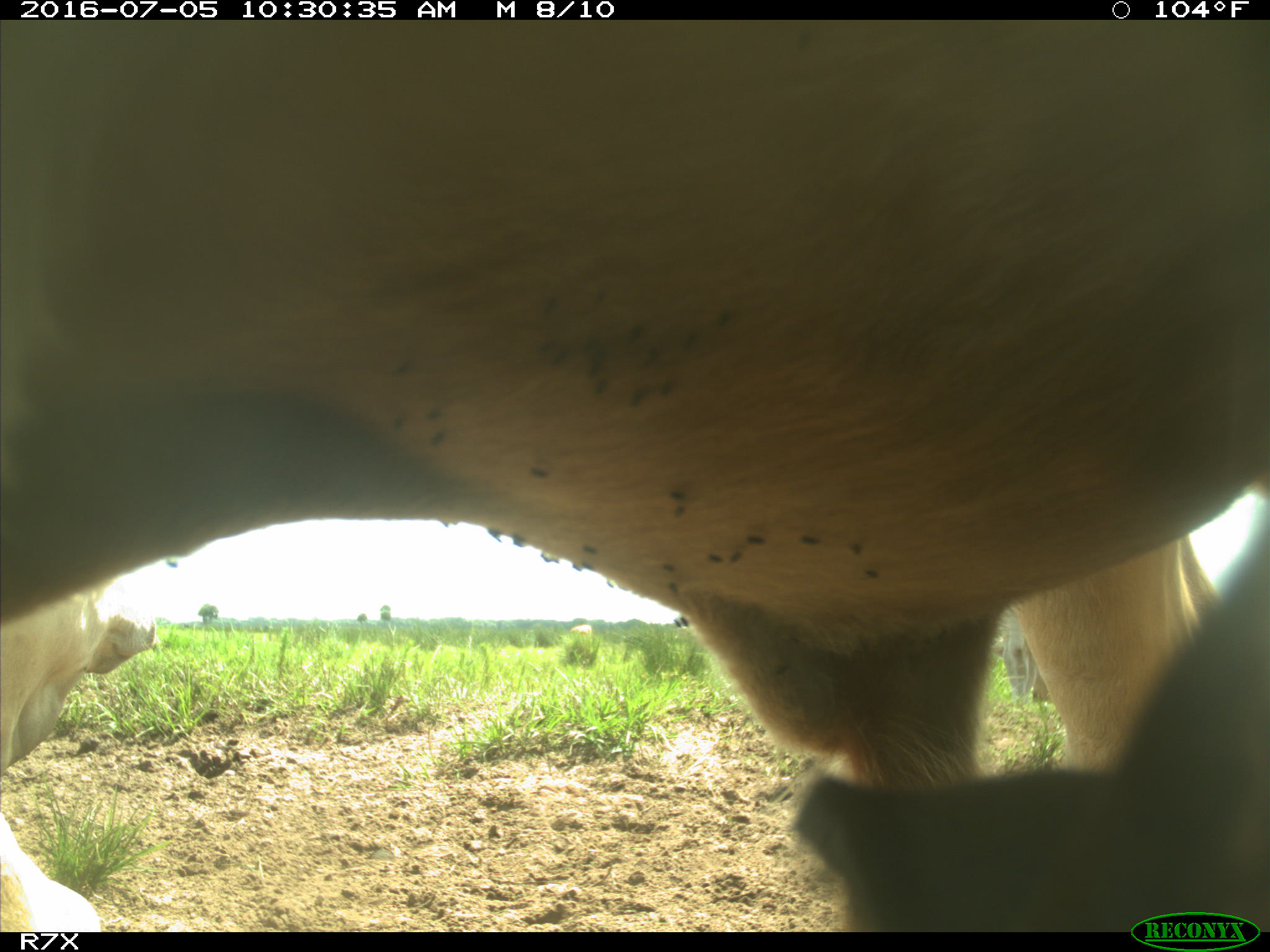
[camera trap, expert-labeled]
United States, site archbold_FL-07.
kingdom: Animalia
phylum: Chordata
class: Mammalia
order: Artiodactyla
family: Bovidae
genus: Bos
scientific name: Bos taurus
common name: domestic cow